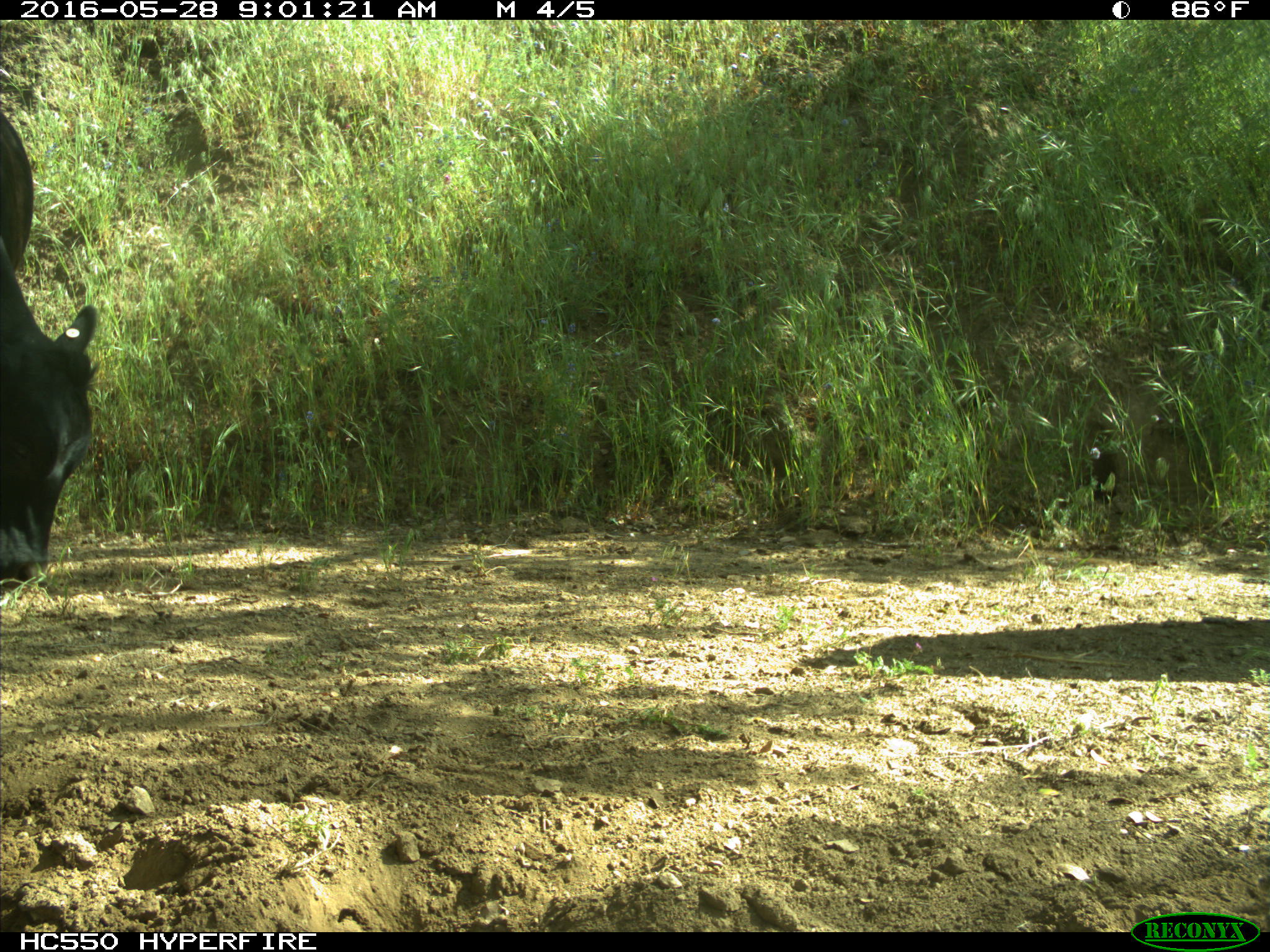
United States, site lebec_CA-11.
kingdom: Animalia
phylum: Chordata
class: Mammalia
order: Artiodactyla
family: Bovidae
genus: Bos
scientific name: Bos taurus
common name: domestic cow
Bos taurus (domestic cow).